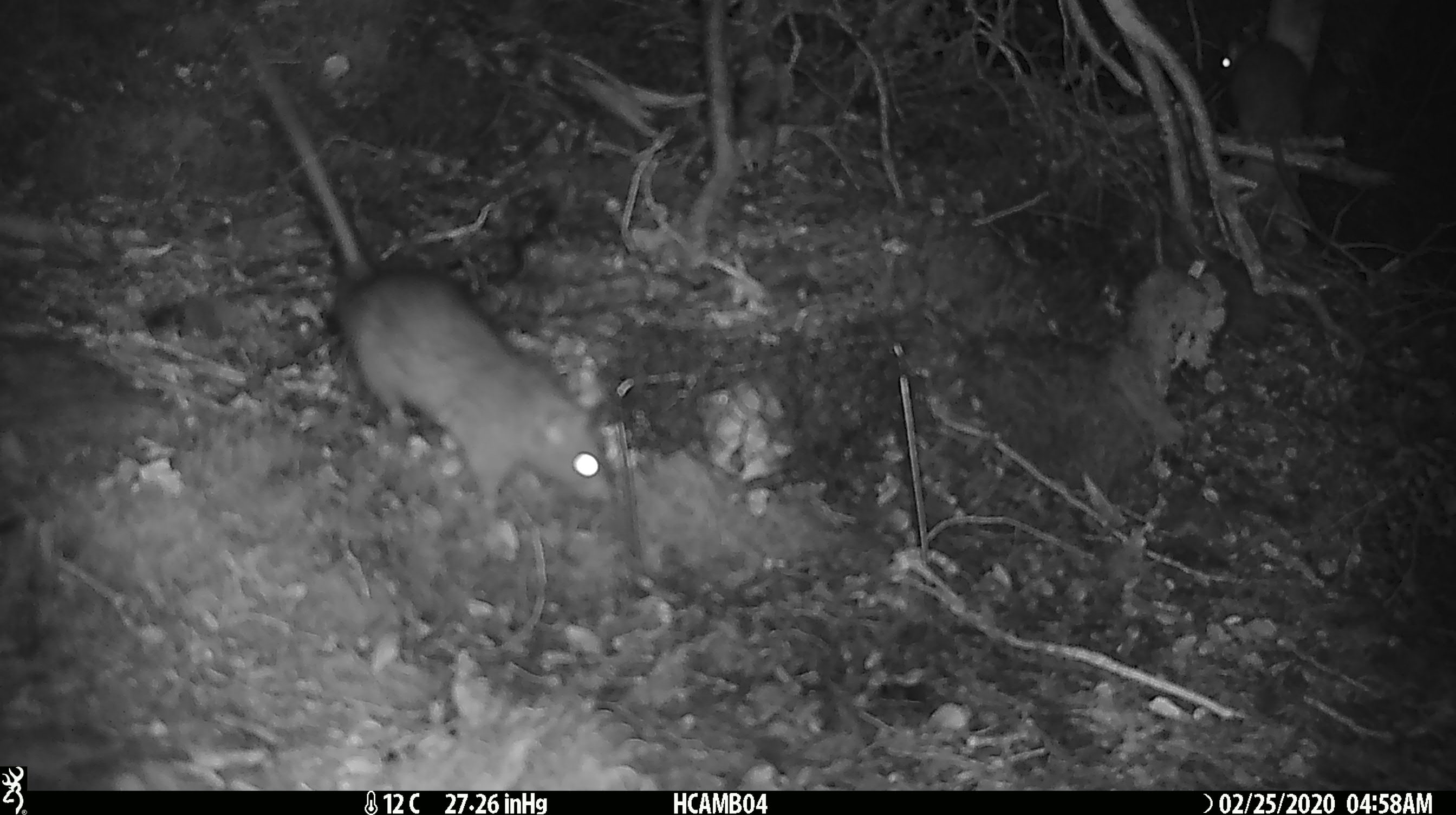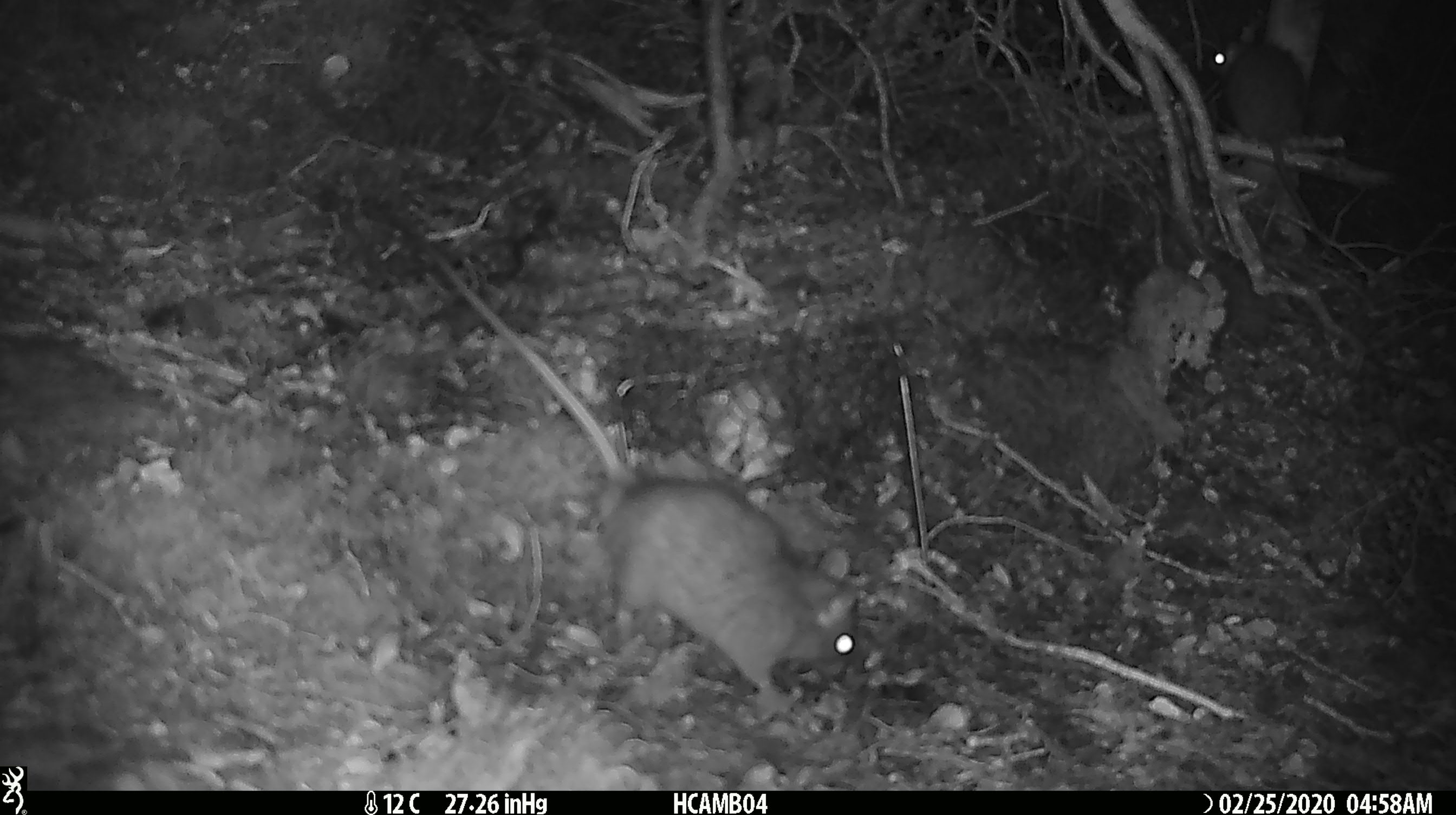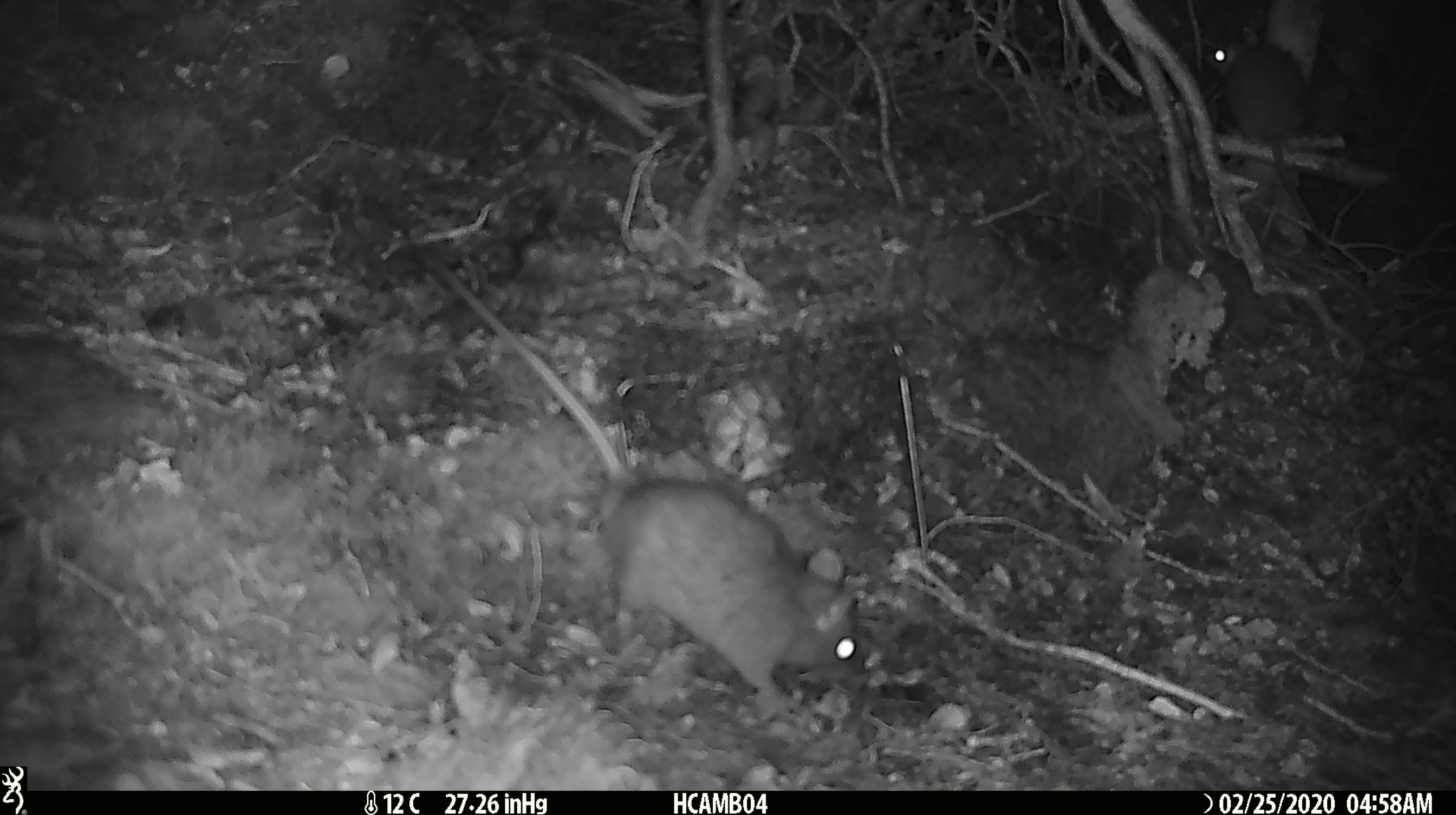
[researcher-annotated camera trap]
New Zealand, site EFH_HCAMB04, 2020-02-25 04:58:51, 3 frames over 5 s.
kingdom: Animalia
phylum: Chordata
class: Mammalia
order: Rodentia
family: Muridae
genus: Rattus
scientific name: Rattus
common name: rat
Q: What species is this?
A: Rat (Rattus).